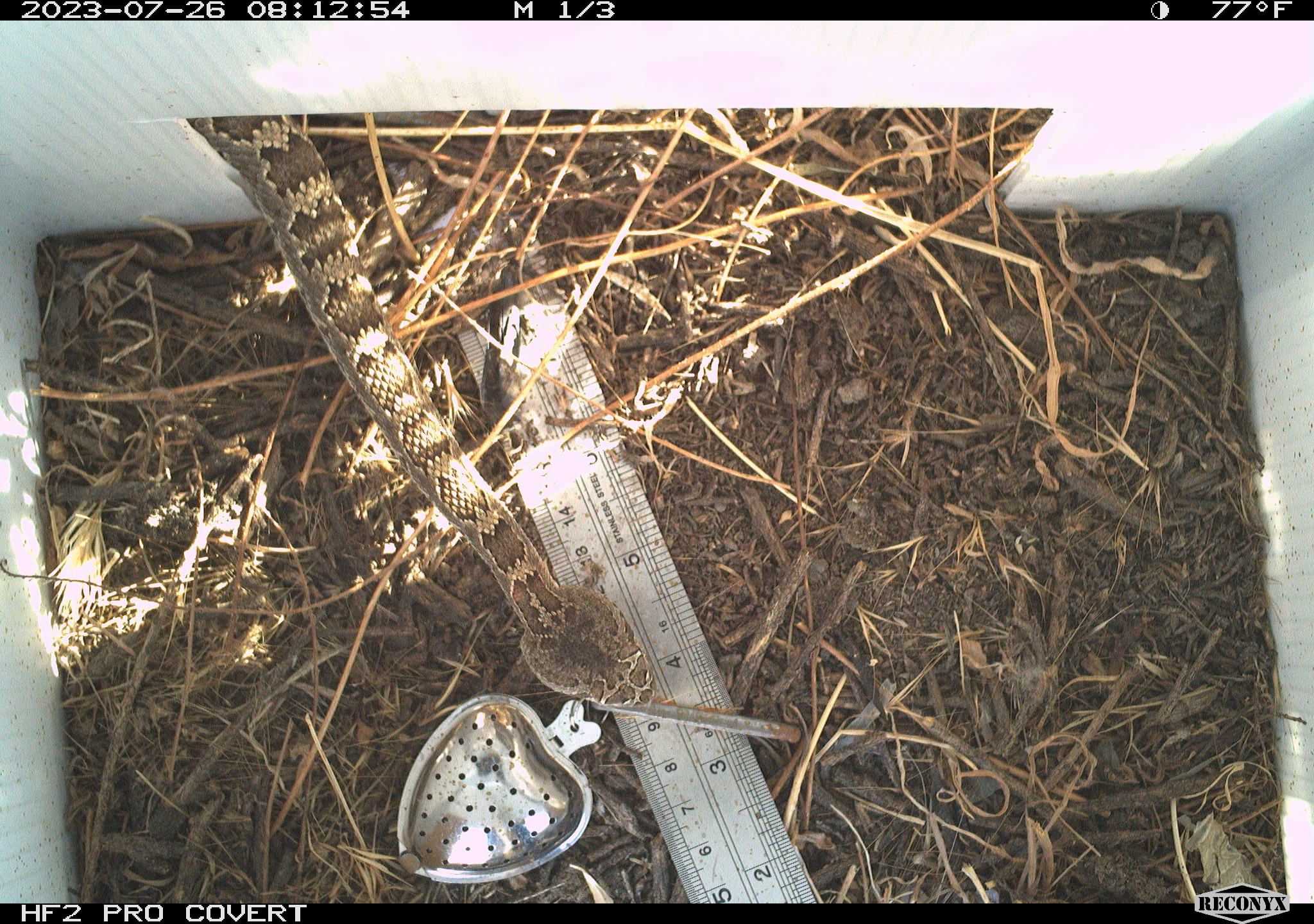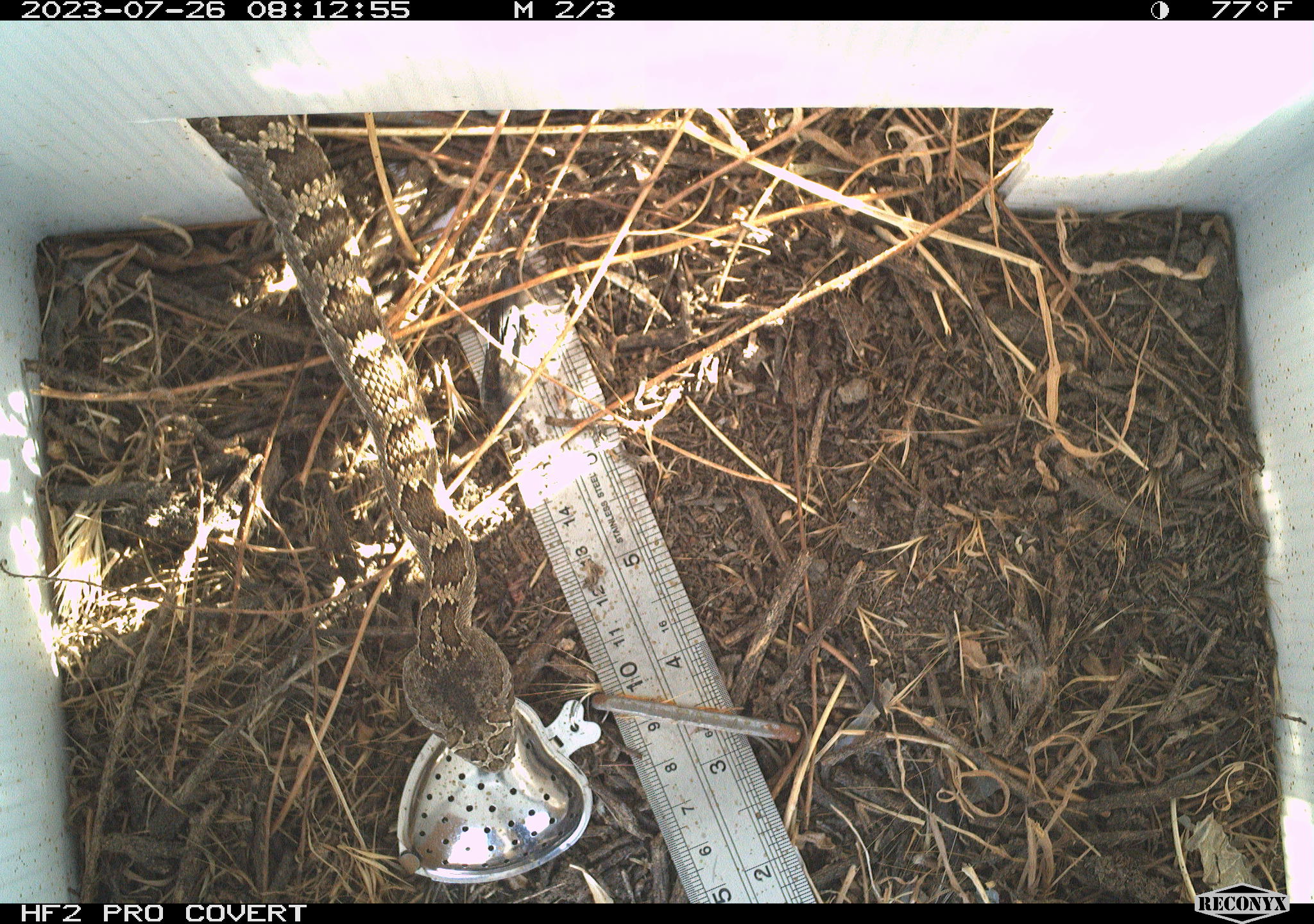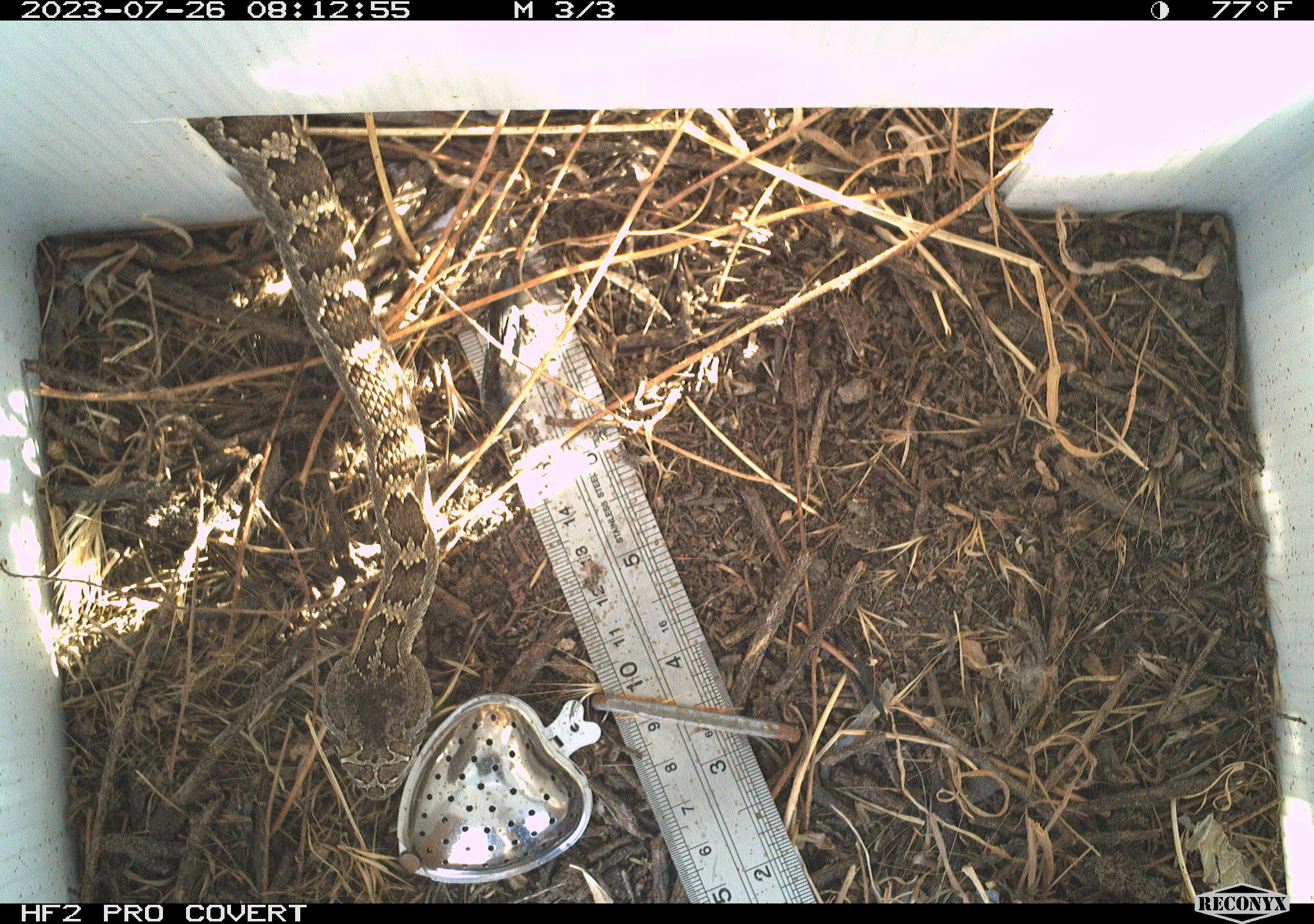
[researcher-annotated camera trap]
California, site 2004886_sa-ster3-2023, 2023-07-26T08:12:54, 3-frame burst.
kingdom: Animalia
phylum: Chordata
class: Reptilia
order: Squamata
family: Viperidae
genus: Crotalus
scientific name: Crotalus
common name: rattlers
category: crotalus species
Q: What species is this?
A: Crotalus species (rattlers) (Crotalus).